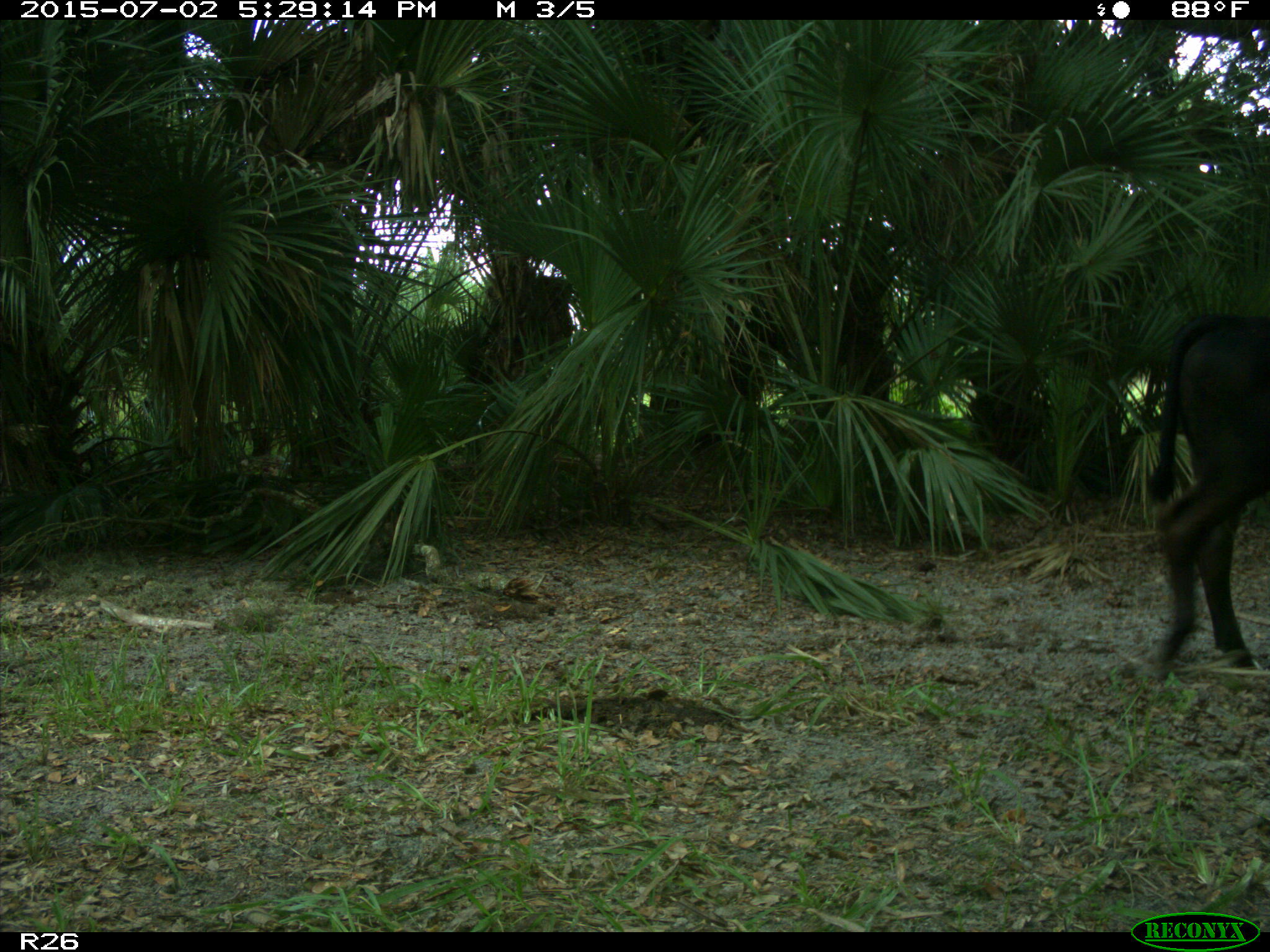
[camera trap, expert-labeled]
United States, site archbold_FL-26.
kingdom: Animalia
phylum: Chordata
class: Mammalia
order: Artiodactyla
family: Bovidae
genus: Bos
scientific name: Bos taurus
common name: domestic cow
Bos taurus (domestic cow).